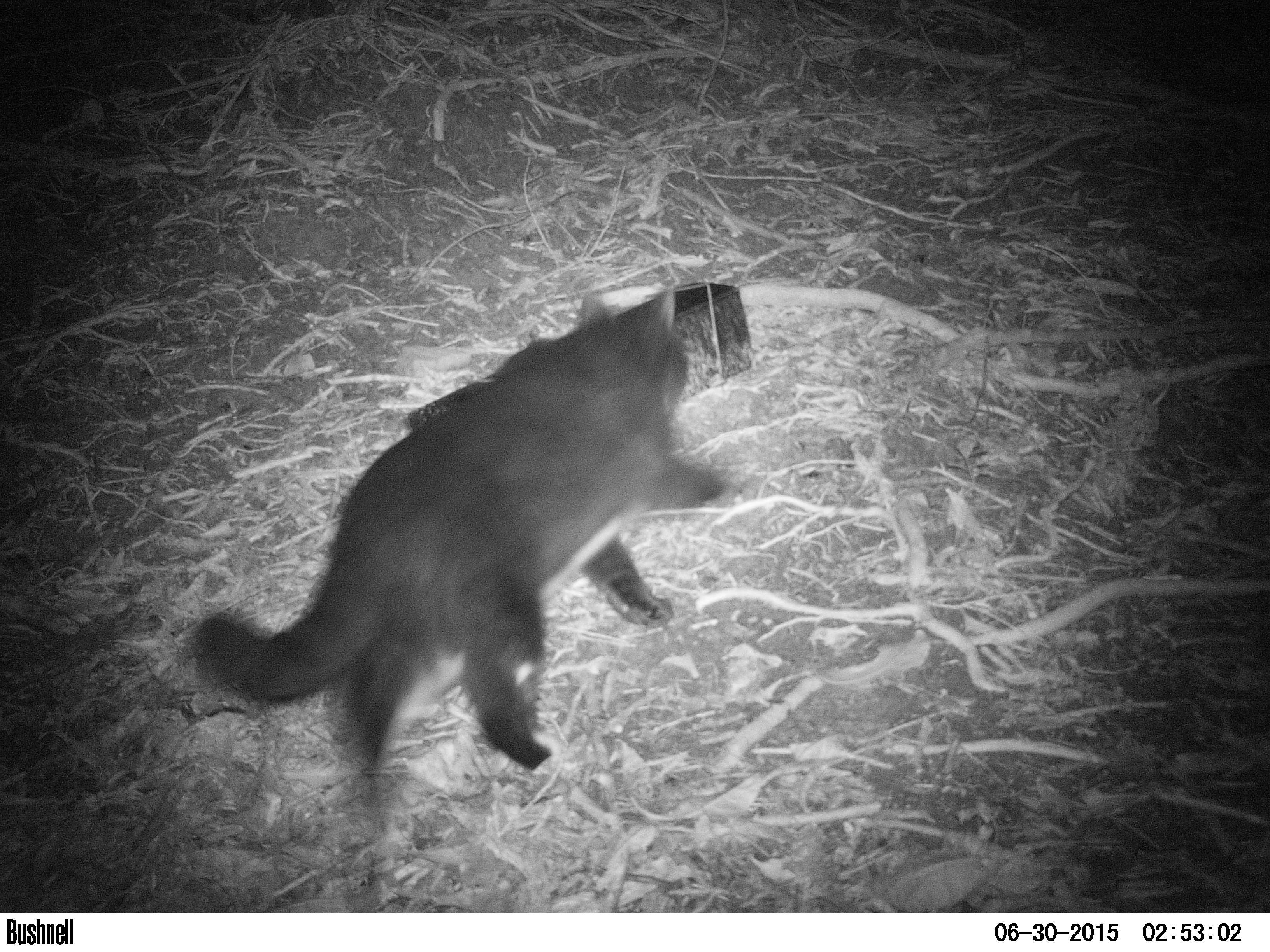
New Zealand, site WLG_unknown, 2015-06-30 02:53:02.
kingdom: Animalia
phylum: Chordata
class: Mammalia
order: Carnivora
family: Felidae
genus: Felis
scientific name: Felis catus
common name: domestic cat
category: cat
Cat (domestic cat) (Felis catus).